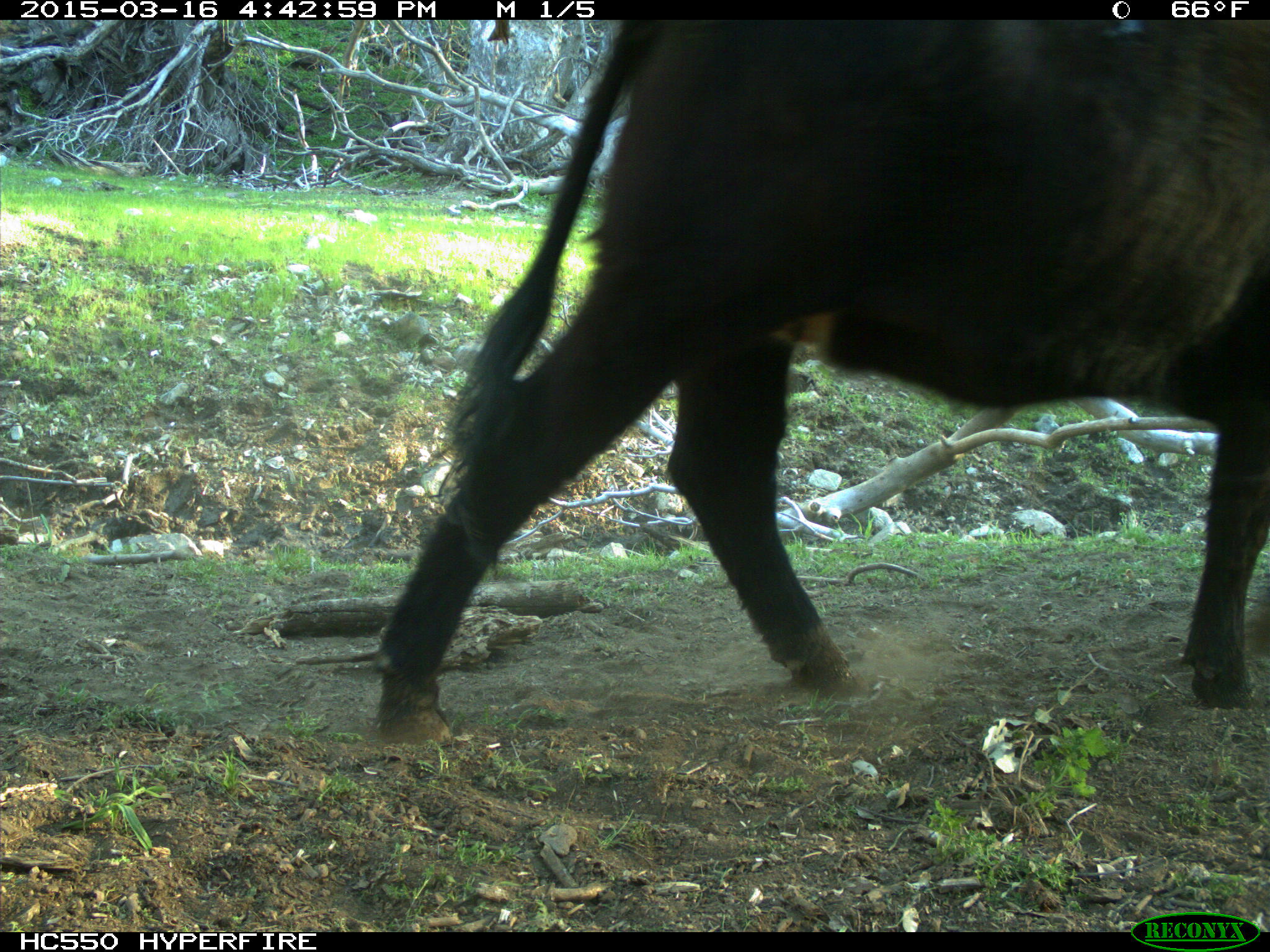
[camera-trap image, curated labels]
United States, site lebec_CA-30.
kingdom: Animalia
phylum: Chordata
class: Mammalia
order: Artiodactyla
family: Bovidae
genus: Bos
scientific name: Bos taurus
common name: domestic cow